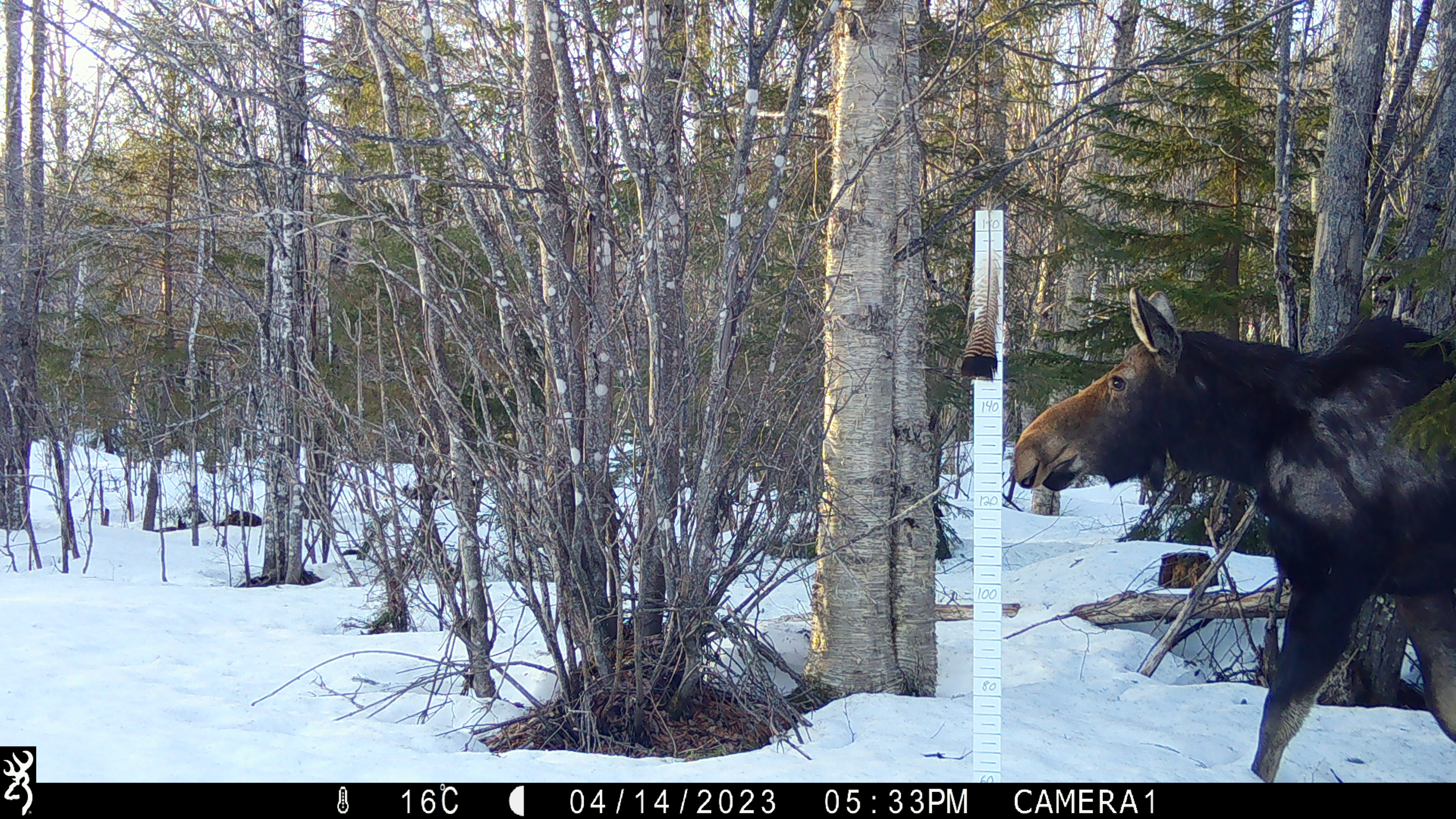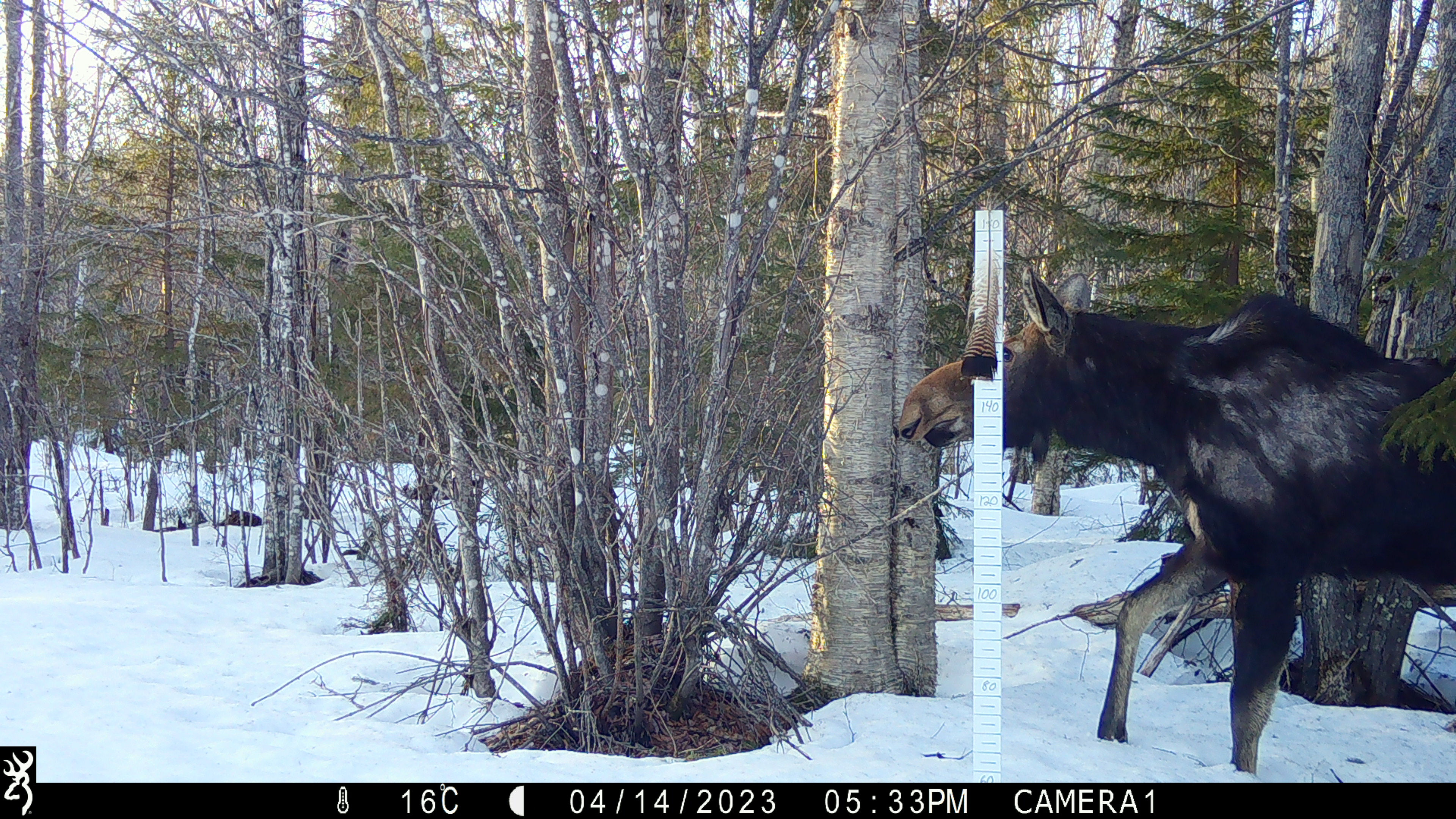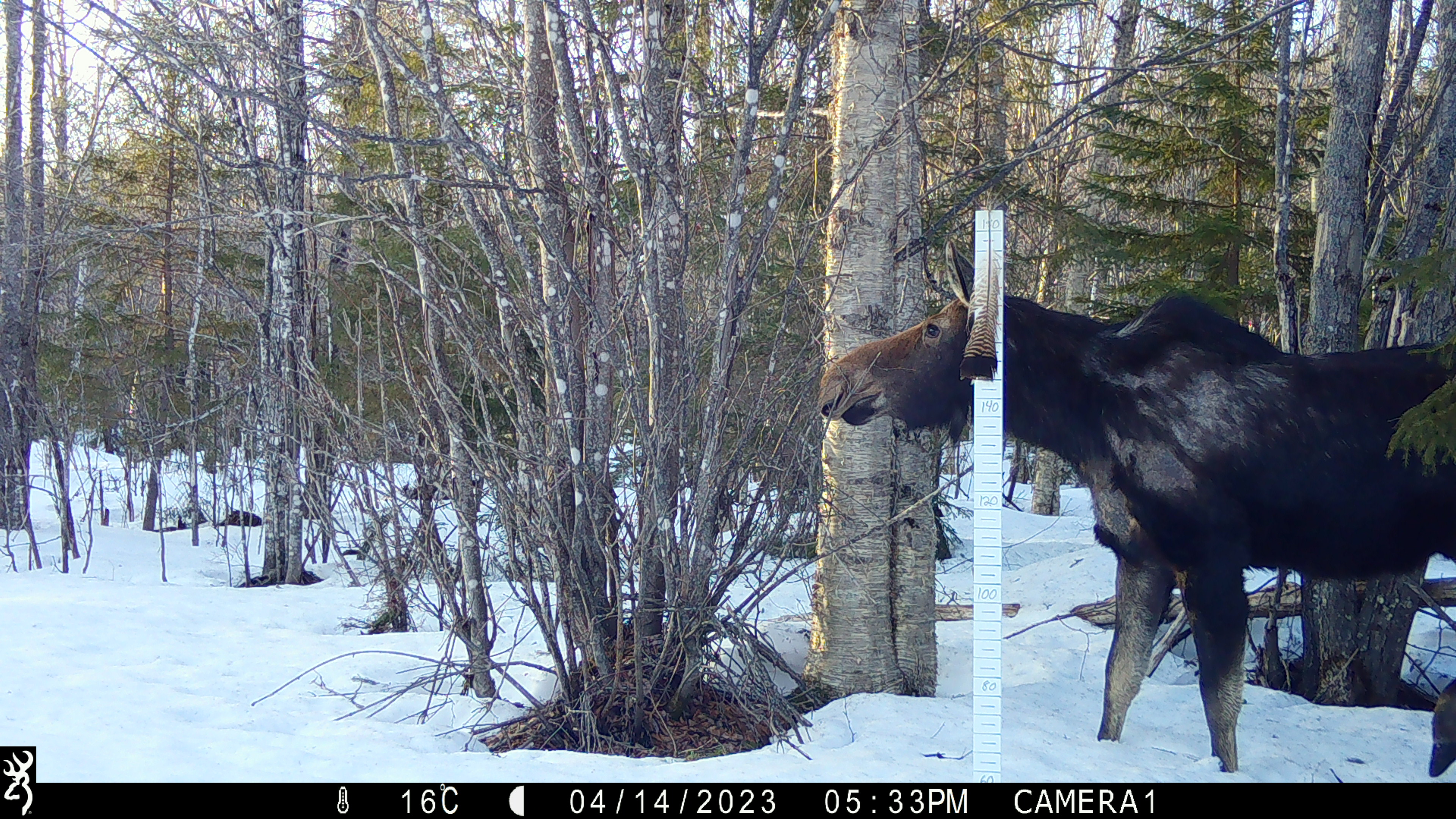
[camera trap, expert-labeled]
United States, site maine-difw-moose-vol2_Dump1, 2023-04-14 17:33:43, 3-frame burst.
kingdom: Animalia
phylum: Chordata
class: Mammalia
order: Artiodactyla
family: Cervidae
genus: Alces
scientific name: Alces alces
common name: moose